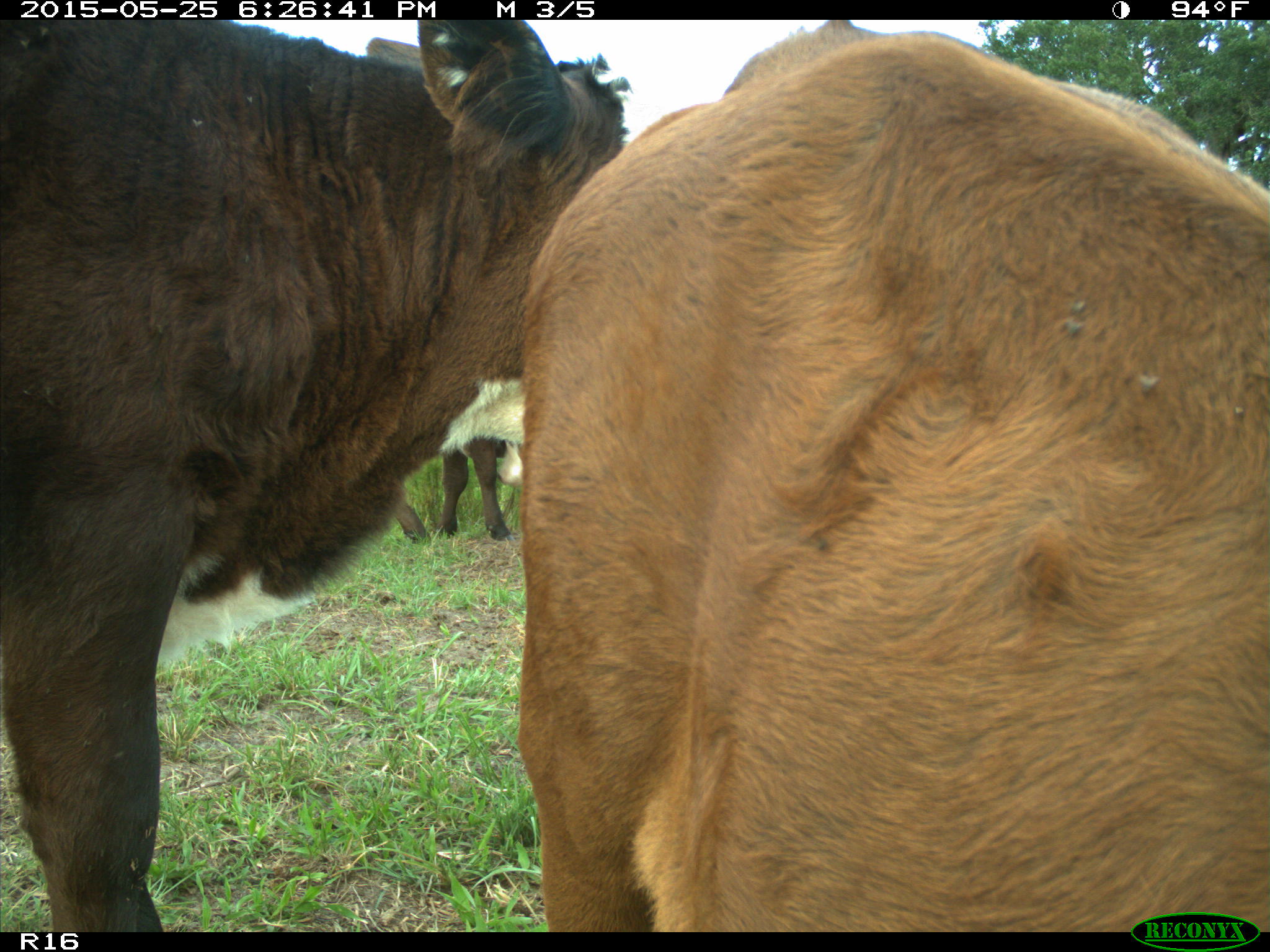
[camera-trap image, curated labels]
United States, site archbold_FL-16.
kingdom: Animalia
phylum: Chordata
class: Mammalia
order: Artiodactyla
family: Bovidae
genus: Bos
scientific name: Bos taurus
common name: domestic cow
Bos taurus (domestic cow).